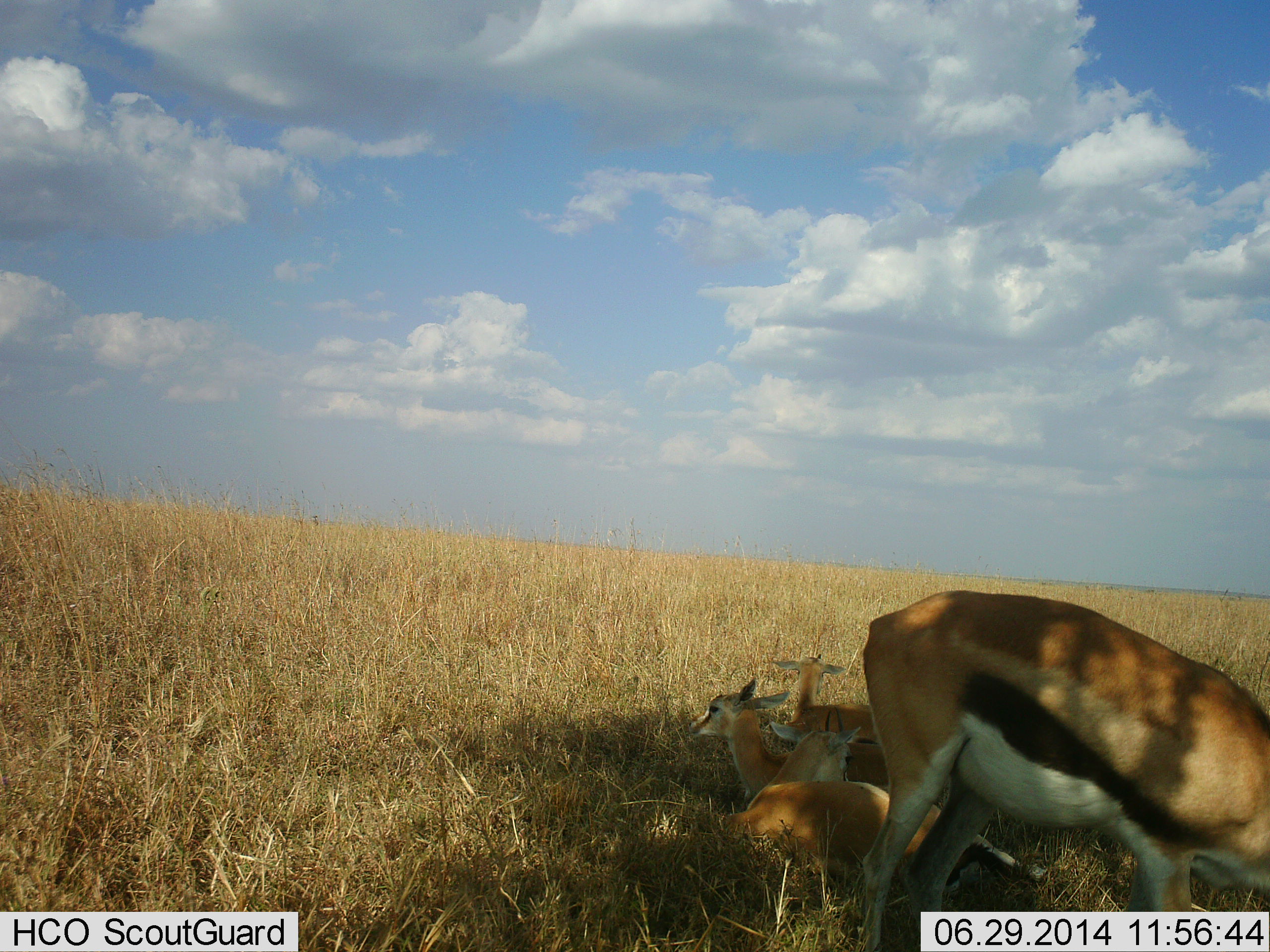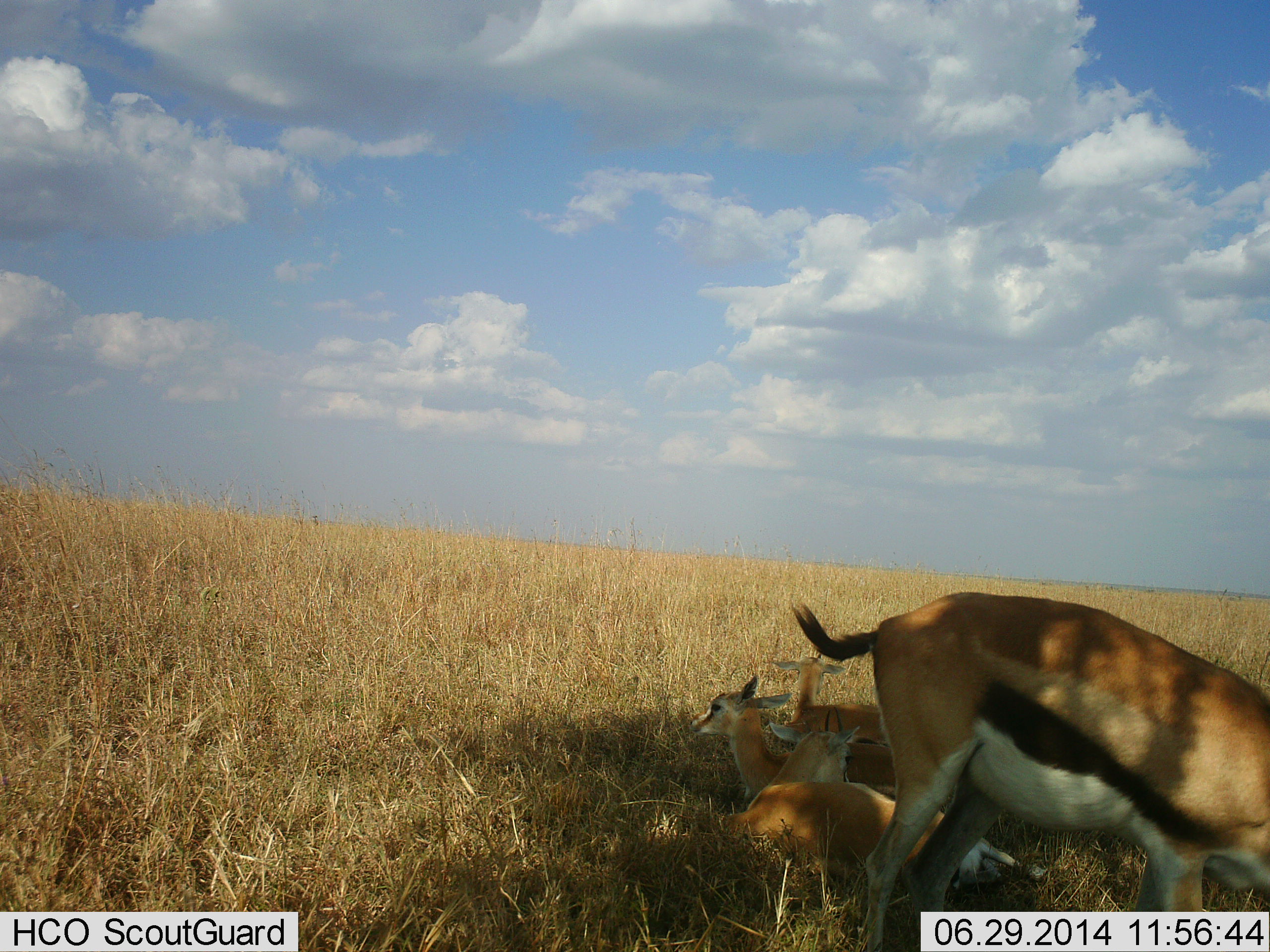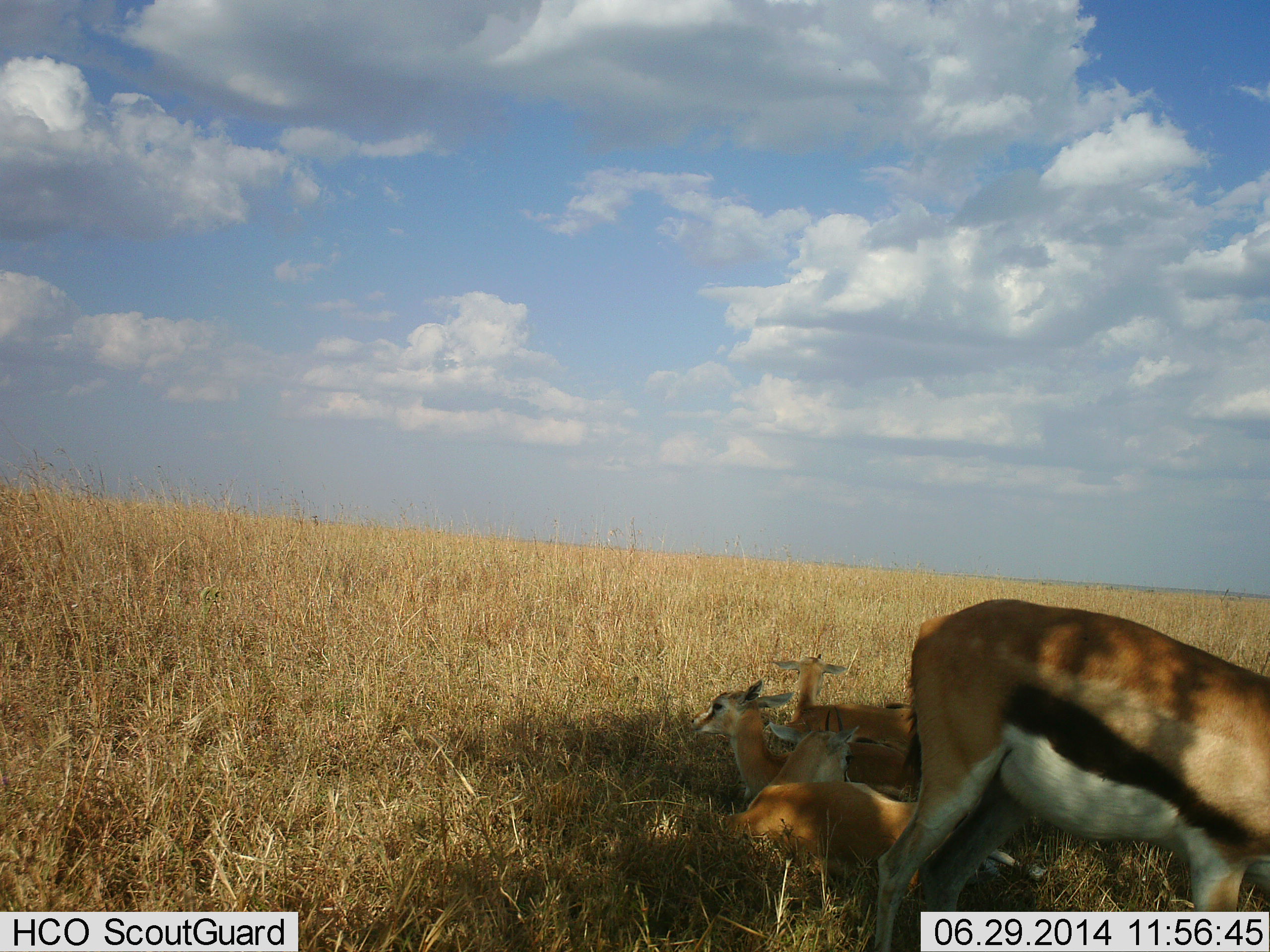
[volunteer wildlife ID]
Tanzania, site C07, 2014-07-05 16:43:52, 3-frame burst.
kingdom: Animalia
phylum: Chordata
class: Mammalia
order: Artiodactyla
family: Bovidae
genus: Eudorcas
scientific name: Eudorcas thomsonii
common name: thomson's gazelle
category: gazellethomsons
Gazellethomsons (thomson's gazelle) (Eudorcas thomsonii), count 4. Behavior (volunteer vote fractions): standing 67%, resting 89%, moving 0%, interacting 22%. Young present (vote fraction): 33%. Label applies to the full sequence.